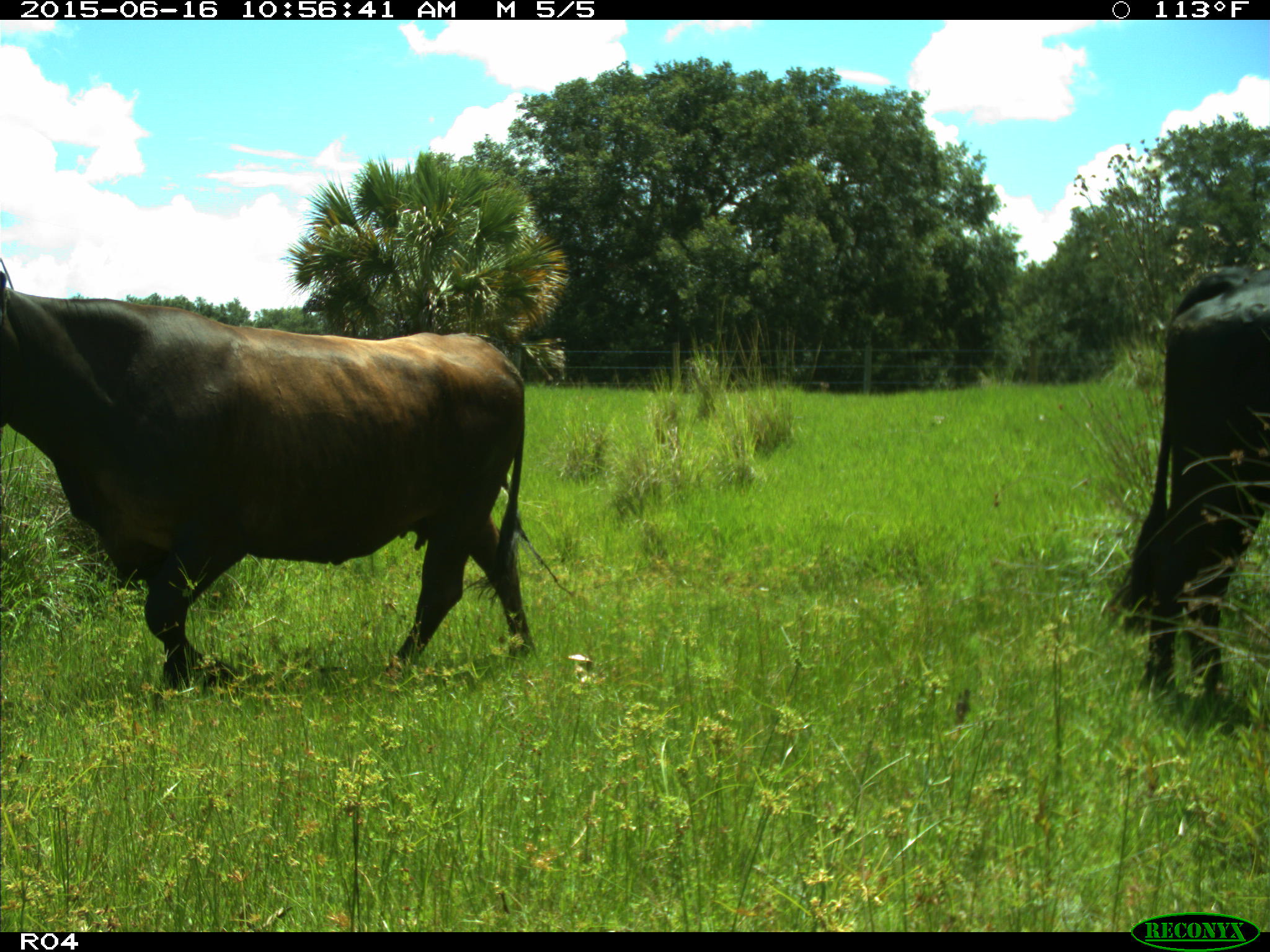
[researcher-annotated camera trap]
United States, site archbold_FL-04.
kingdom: Animalia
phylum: Chordata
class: Mammalia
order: Artiodactyla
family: Bovidae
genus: Bos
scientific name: Bos taurus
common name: domestic cow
Bos taurus (domestic cow).